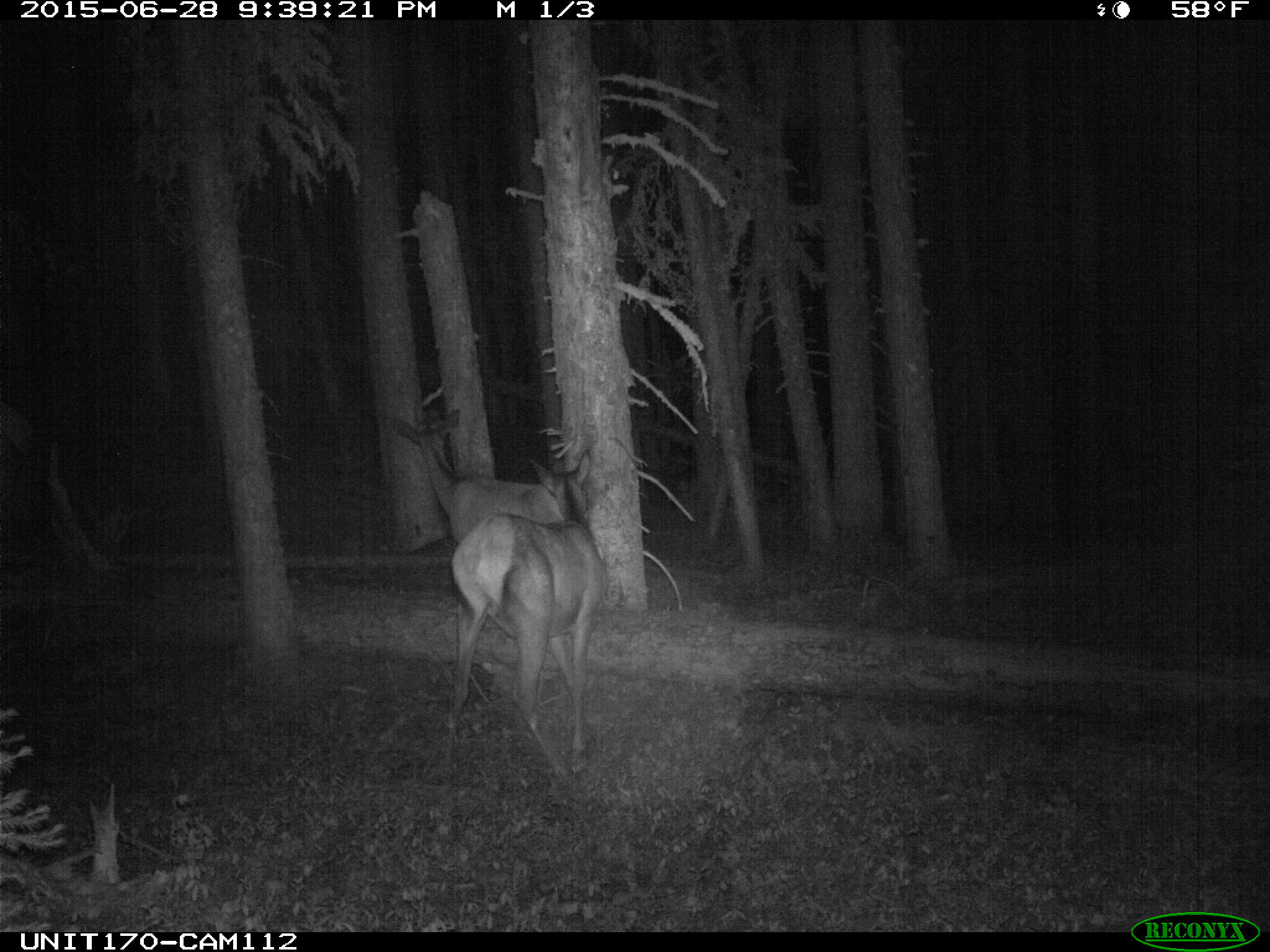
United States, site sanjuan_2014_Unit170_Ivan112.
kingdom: Animalia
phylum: Chordata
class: Mammalia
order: Artiodactyla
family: Cervidae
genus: Cervus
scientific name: Cervus elaphus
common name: red deer